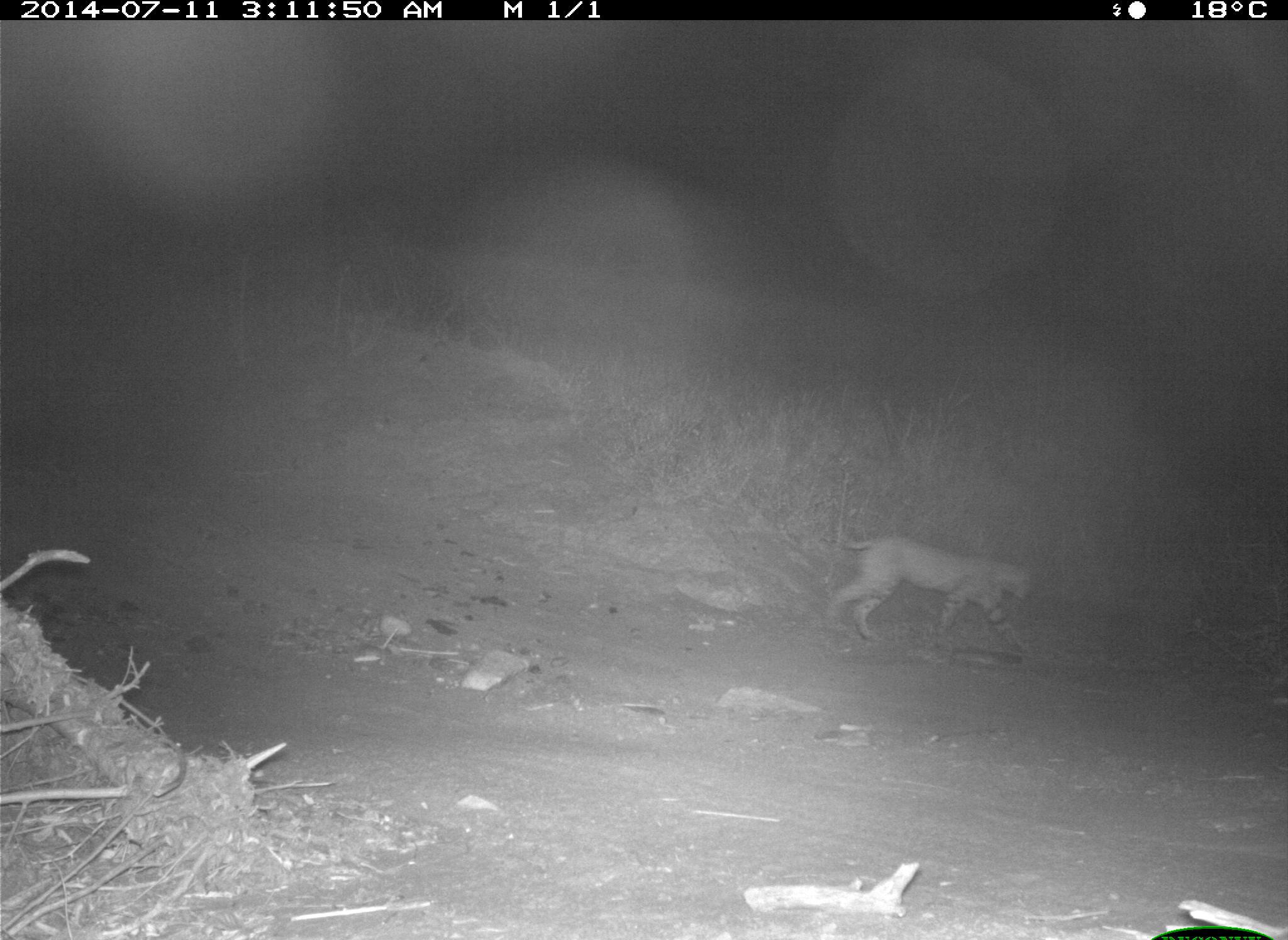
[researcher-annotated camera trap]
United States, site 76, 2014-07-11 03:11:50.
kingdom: Animalia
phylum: Chordata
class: Mammalia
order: Carnivora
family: Felidae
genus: Lynx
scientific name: Lynx rufus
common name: bobcat